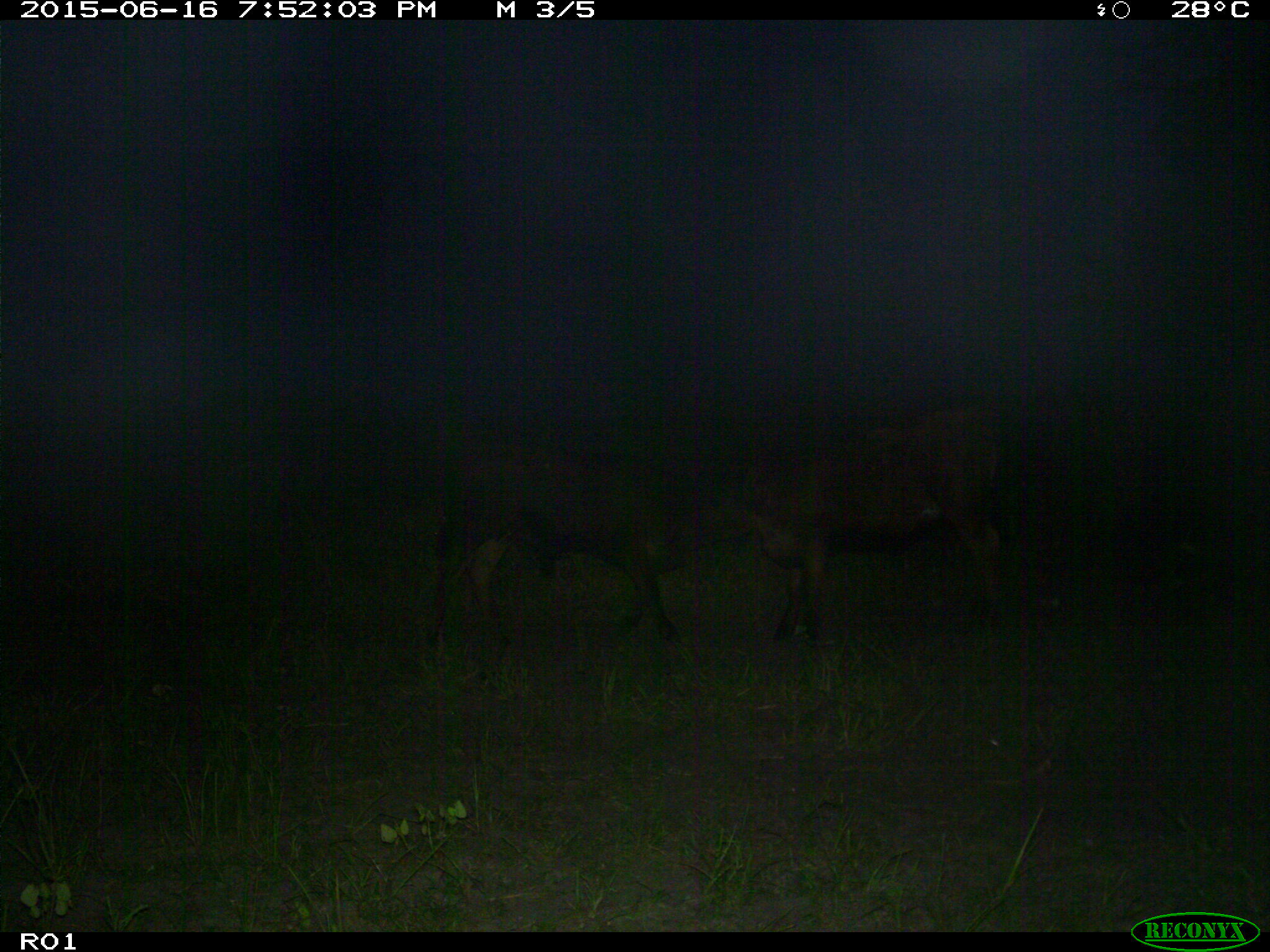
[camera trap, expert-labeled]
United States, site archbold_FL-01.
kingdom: Animalia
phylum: Chordata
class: Mammalia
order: Artiodactyla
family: Bovidae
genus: Bos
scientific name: Bos taurus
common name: domestic cow